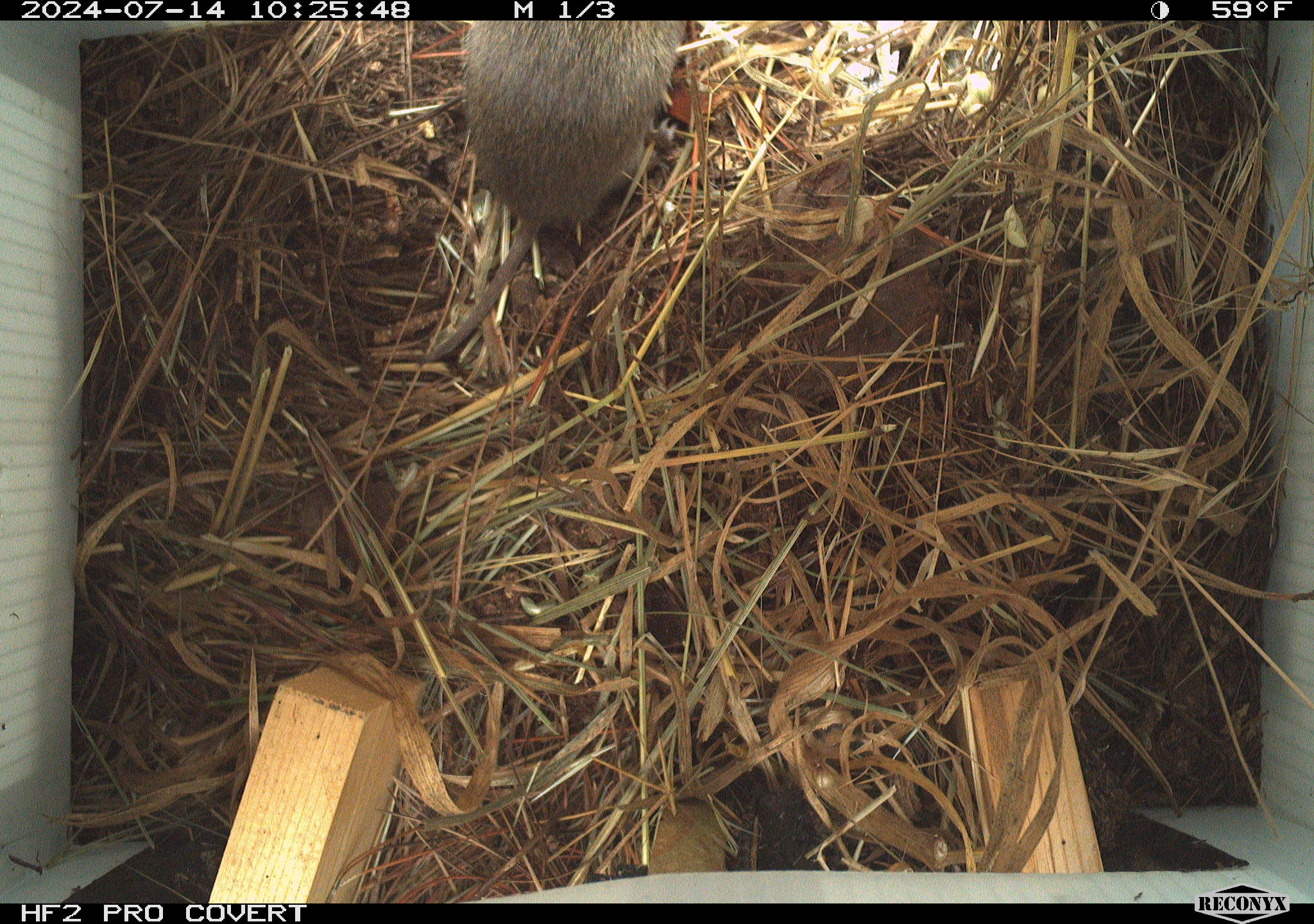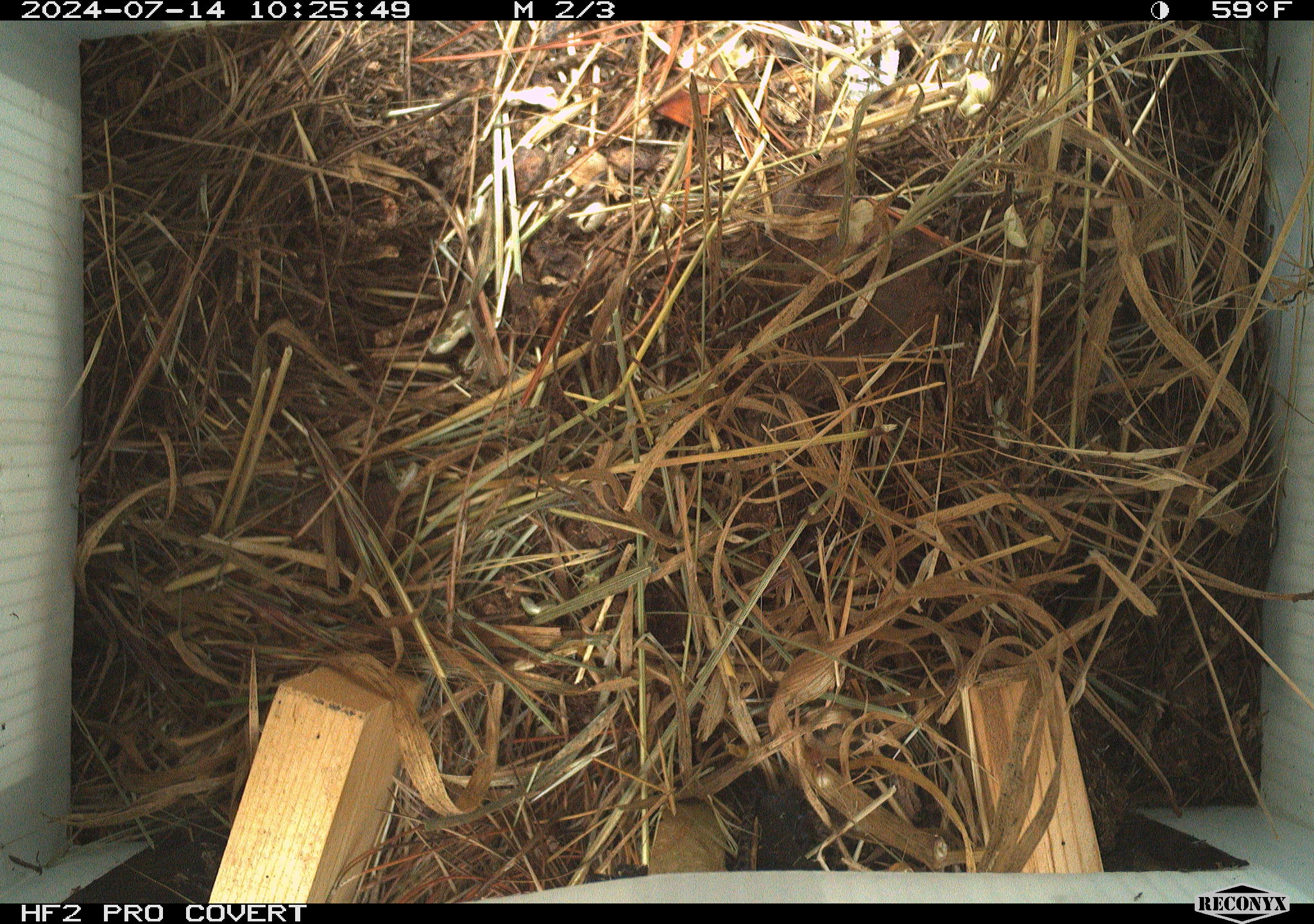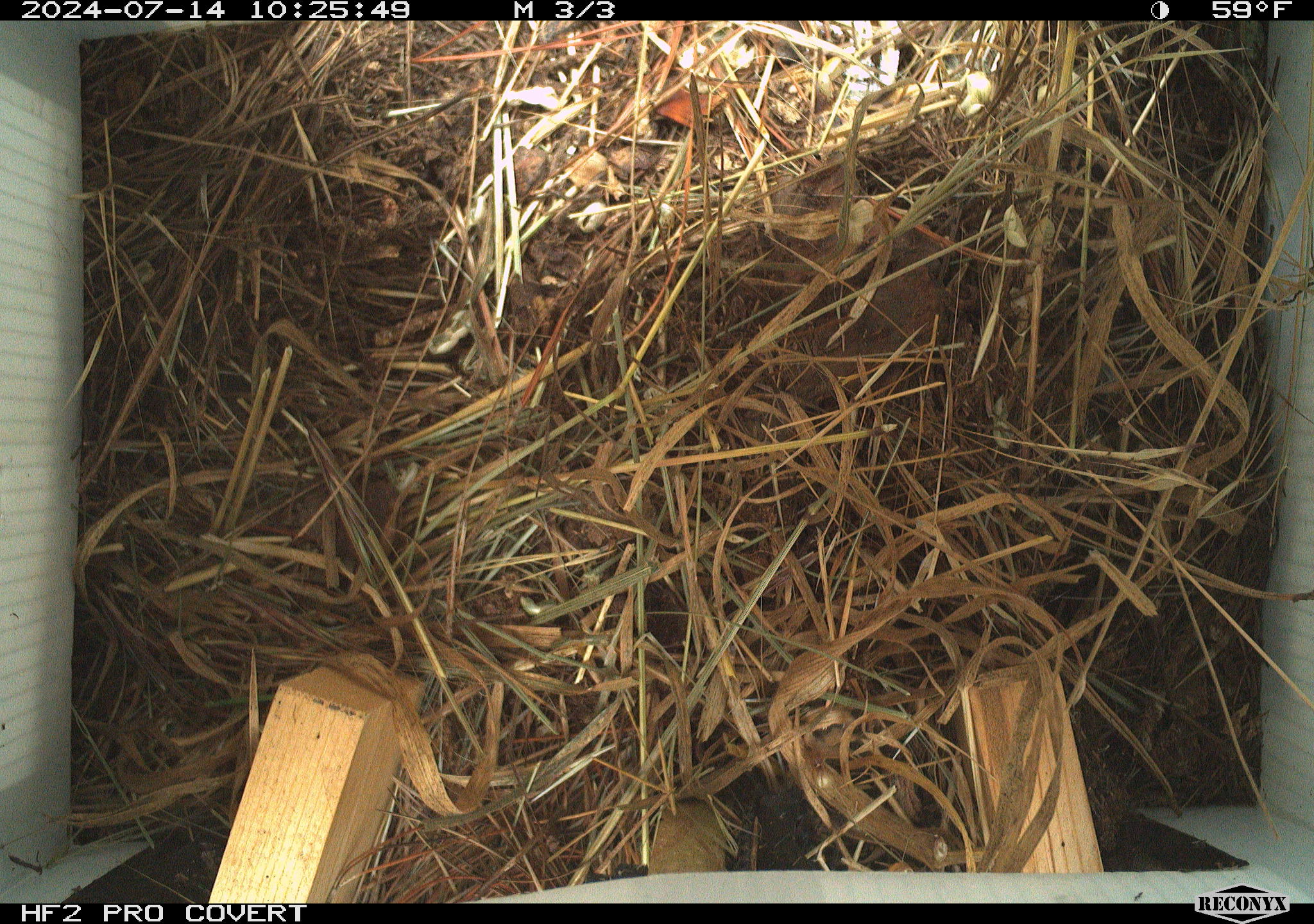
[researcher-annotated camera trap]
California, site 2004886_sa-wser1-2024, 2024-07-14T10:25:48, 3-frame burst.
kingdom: Animalia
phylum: Chordata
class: Mammalia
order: Rodentia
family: Cricetidae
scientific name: Arvicolinae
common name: voles, lemmings, and muskrats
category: arvicolinae subfamily